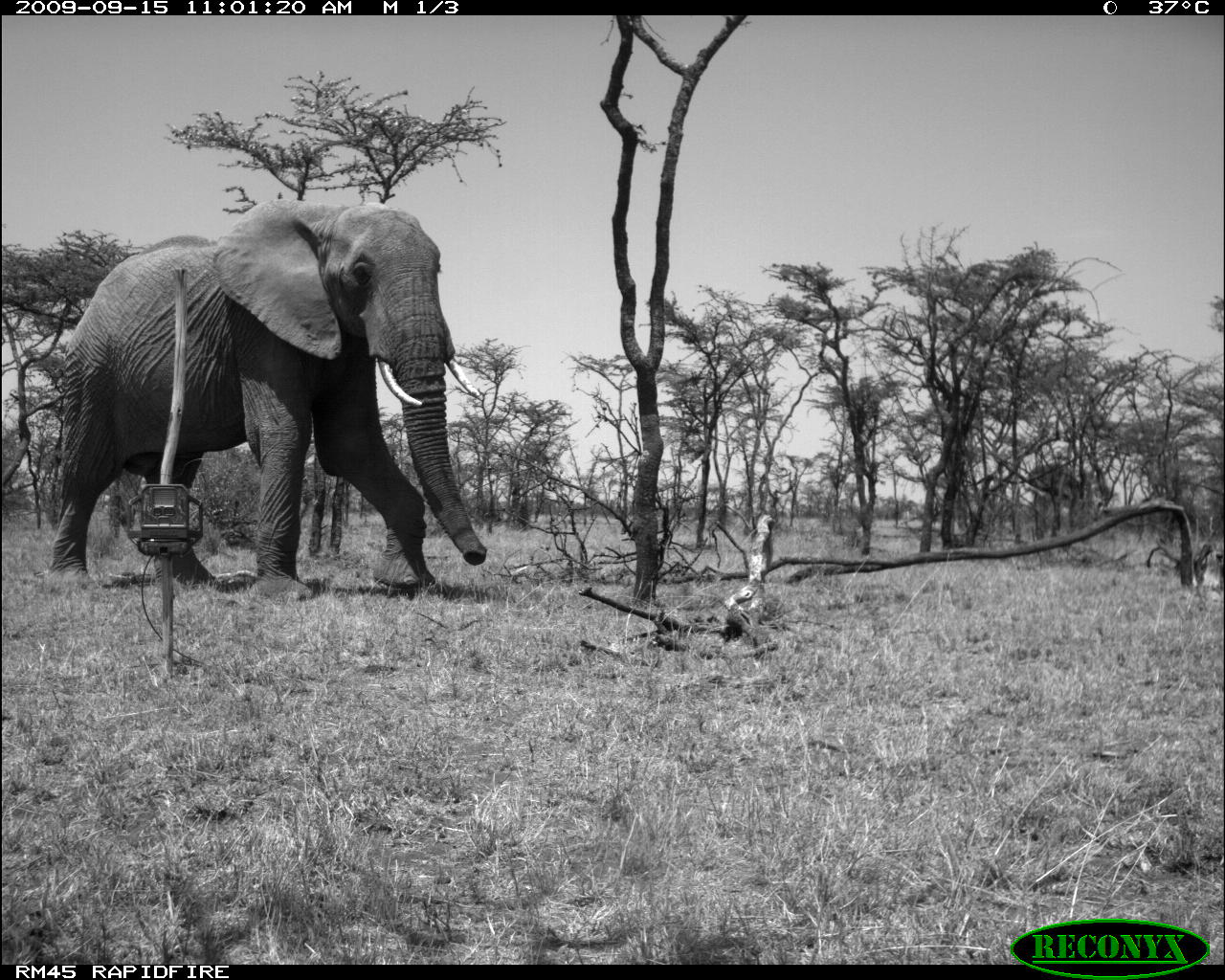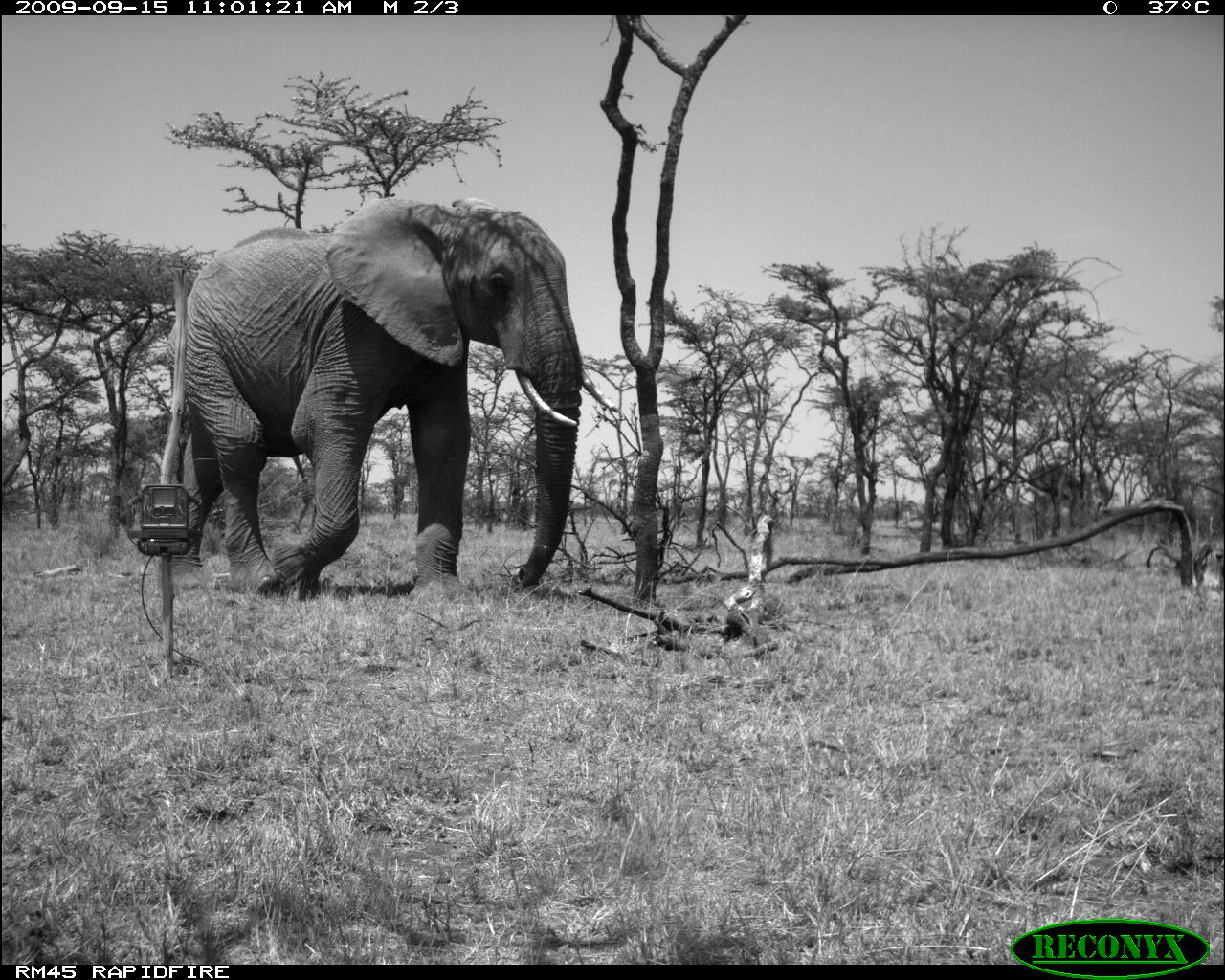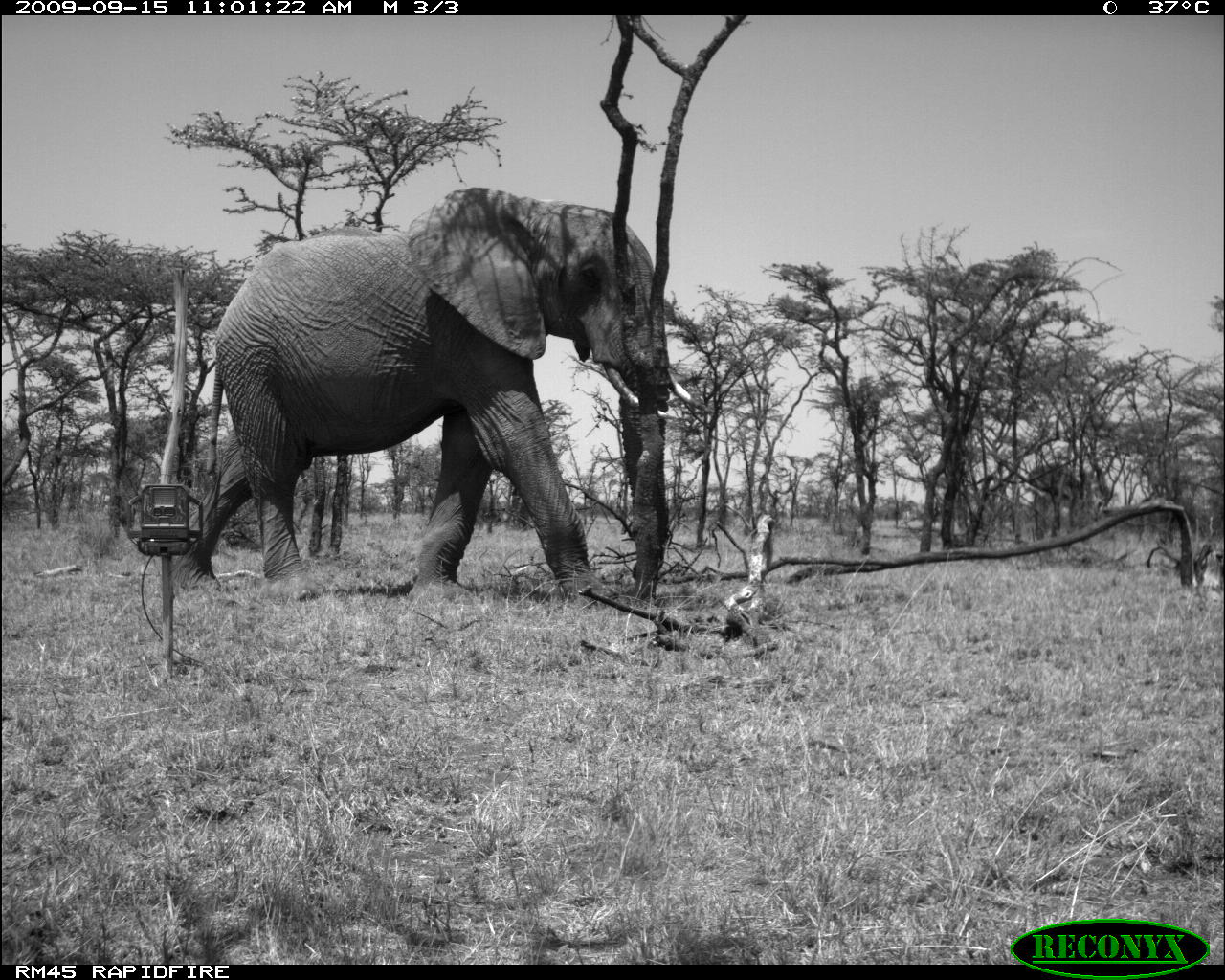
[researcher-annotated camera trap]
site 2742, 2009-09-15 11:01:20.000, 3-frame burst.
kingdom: Animalia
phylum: Chordata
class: Mammalia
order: Proboscidea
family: Elephantidae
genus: Loxodonta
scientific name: Loxodonta africana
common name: african bush elephant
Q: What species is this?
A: Loxodonta africana (african bush elephant).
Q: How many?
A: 1.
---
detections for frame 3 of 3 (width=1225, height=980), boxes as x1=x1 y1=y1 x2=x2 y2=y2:
loxodonta africana: x1=167 y1=182 x2=710 y2=608